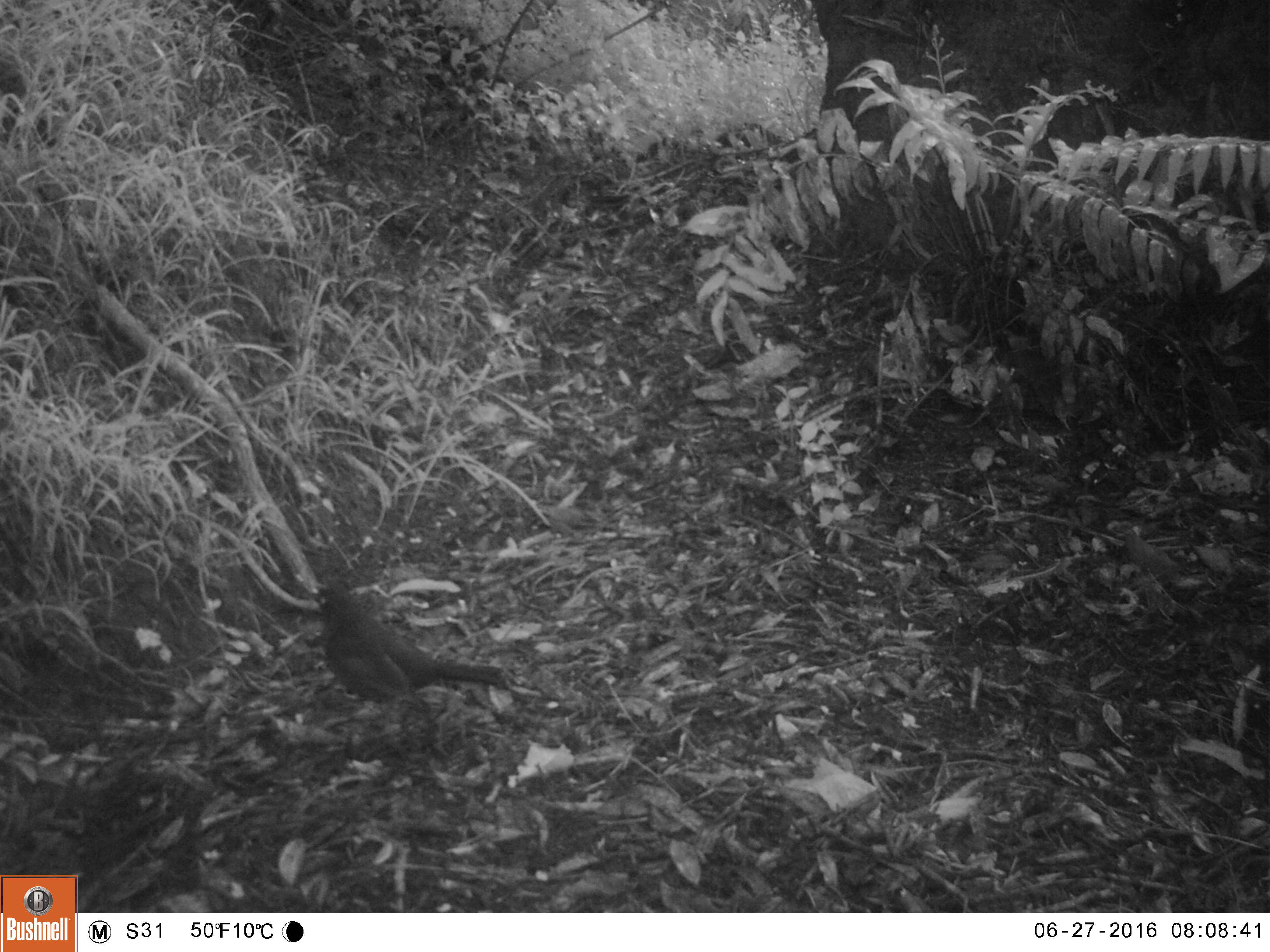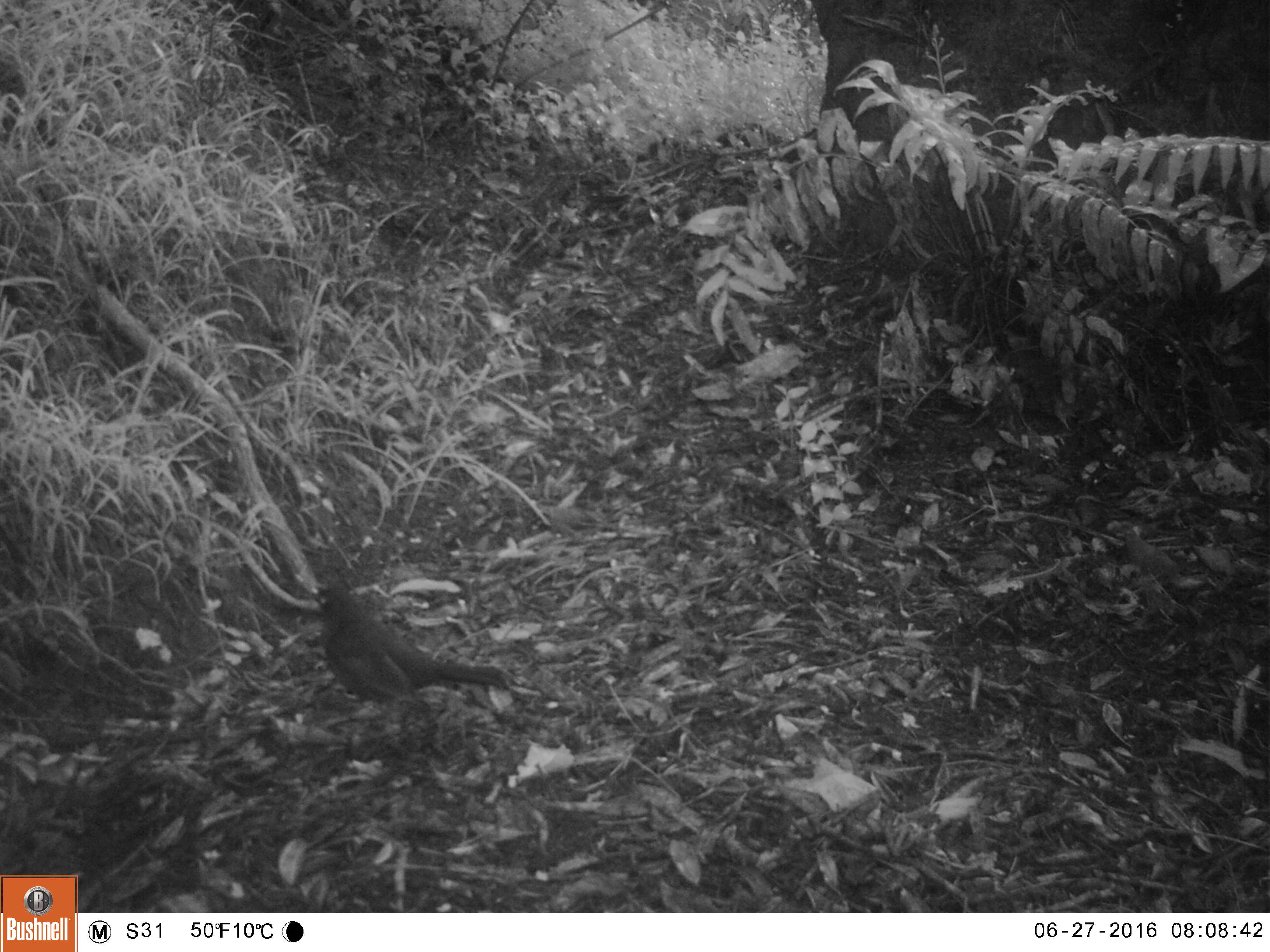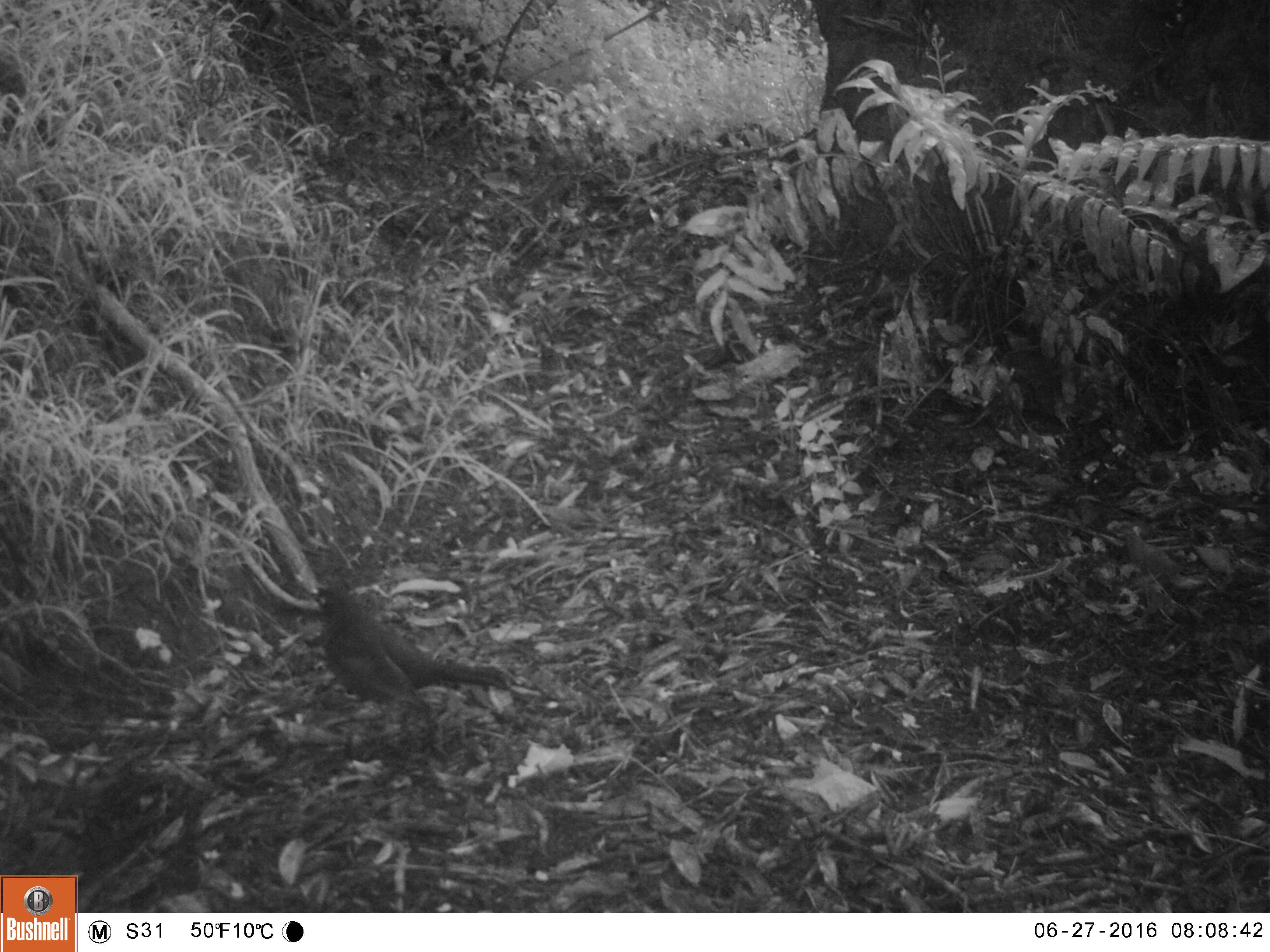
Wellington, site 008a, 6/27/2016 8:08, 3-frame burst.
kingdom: Animalia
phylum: Chordata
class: Aves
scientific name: Aves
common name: bird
Bird (Aves).